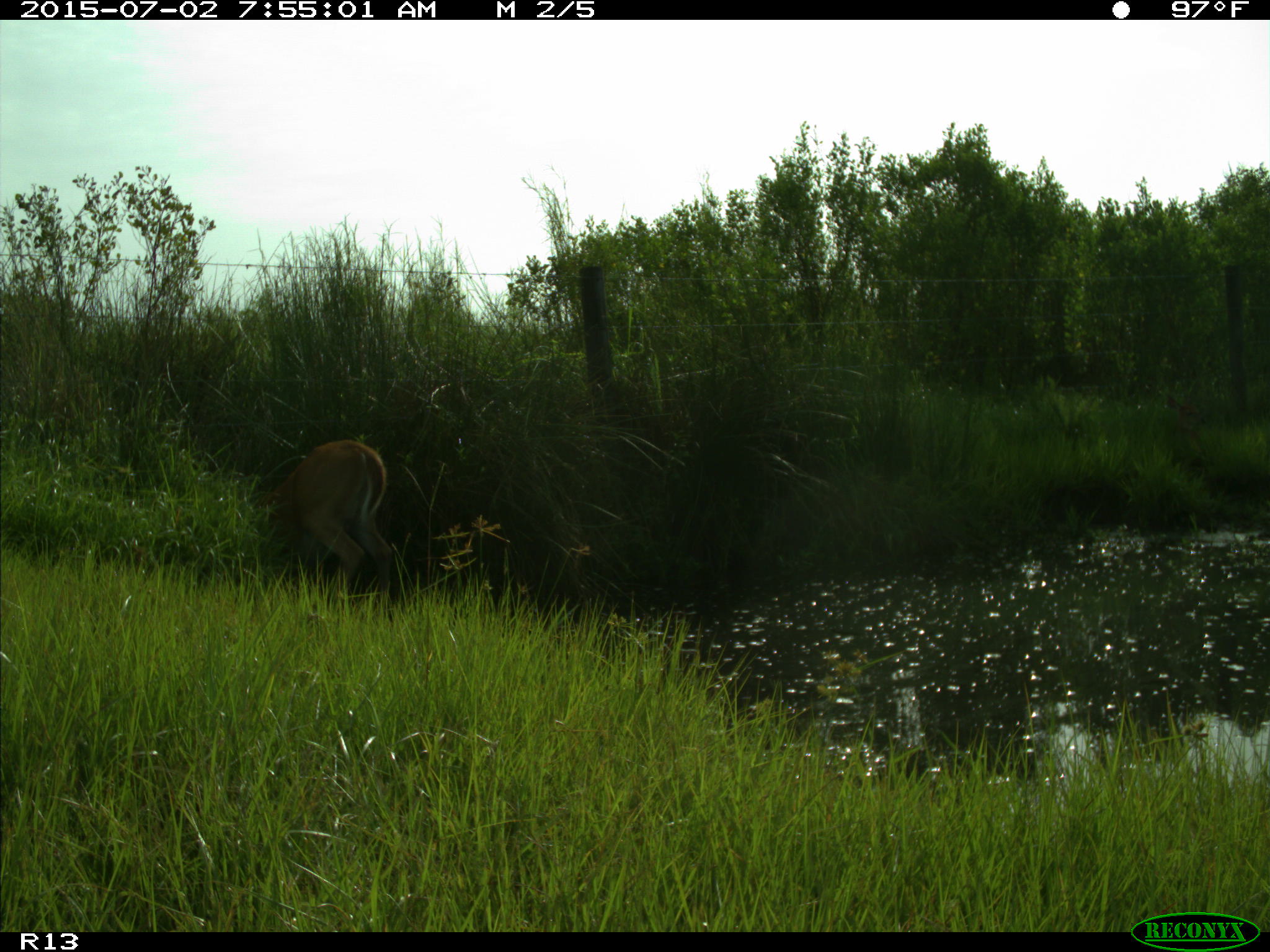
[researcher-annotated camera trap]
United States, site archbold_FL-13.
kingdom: Animalia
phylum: Chordata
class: Mammalia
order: Artiodactyla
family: Cervidae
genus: Odocoileus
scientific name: Odocoileus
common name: deer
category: unidentified deer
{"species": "unidentified deer (deer) (Odocoileus)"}